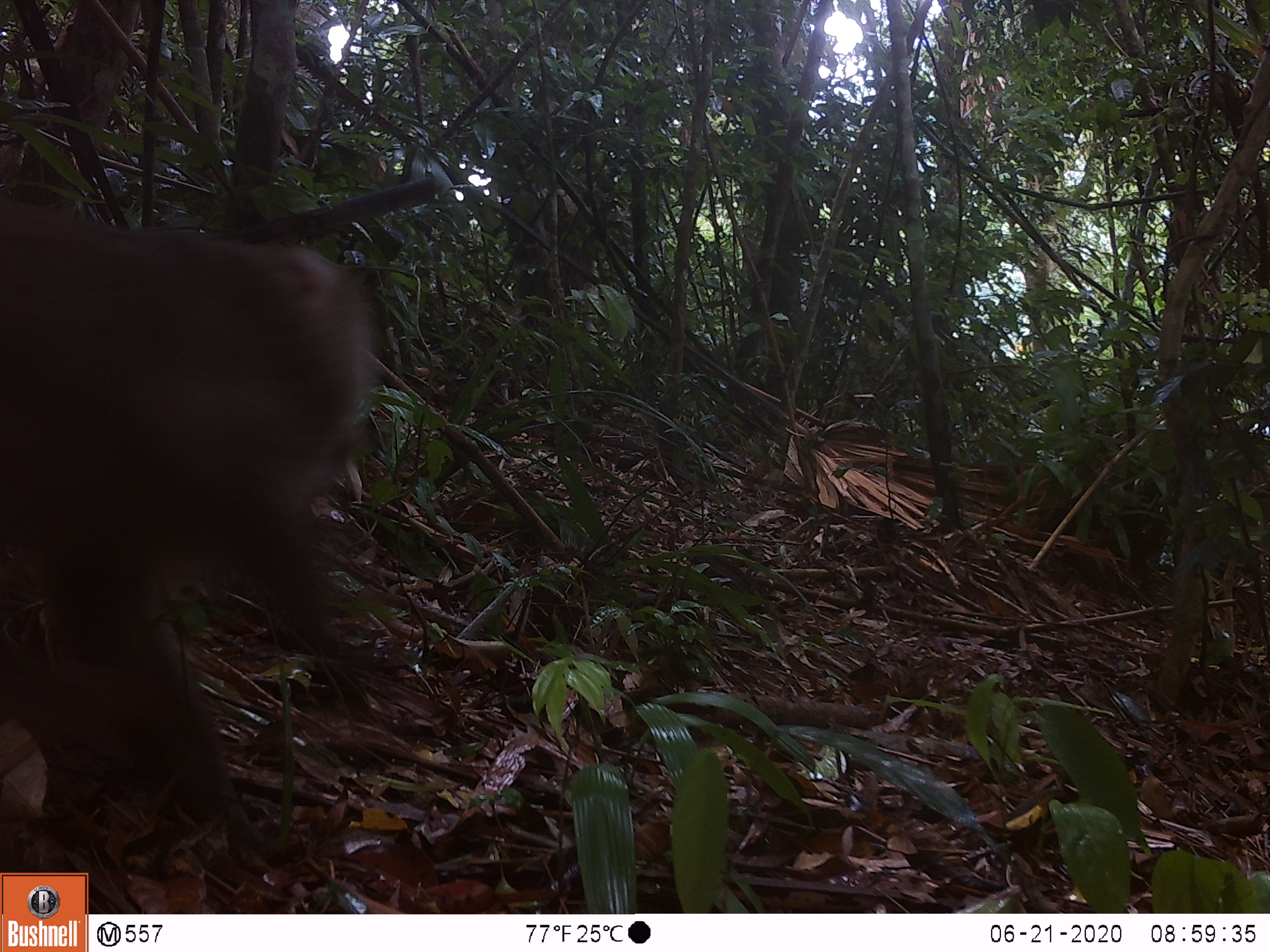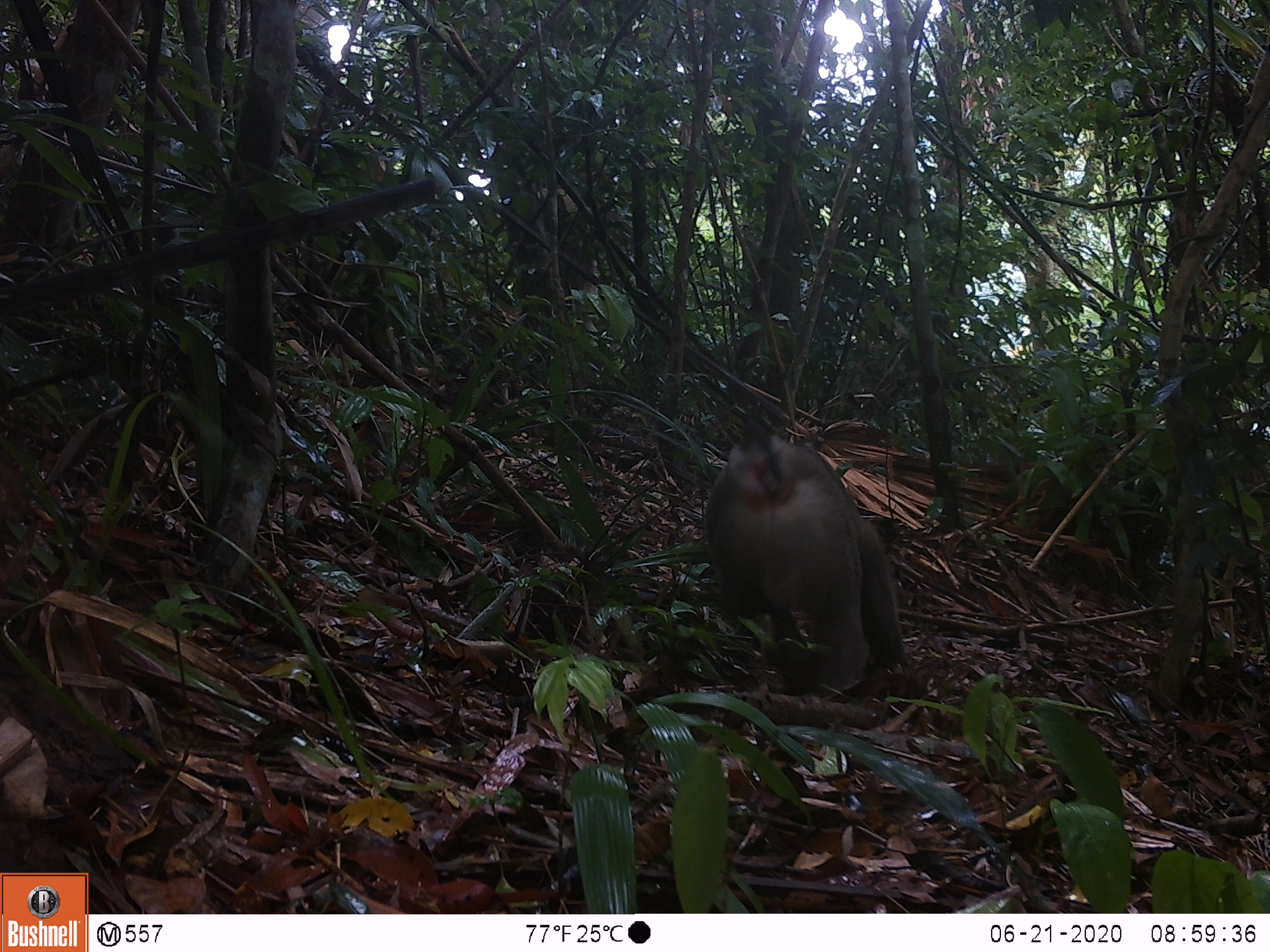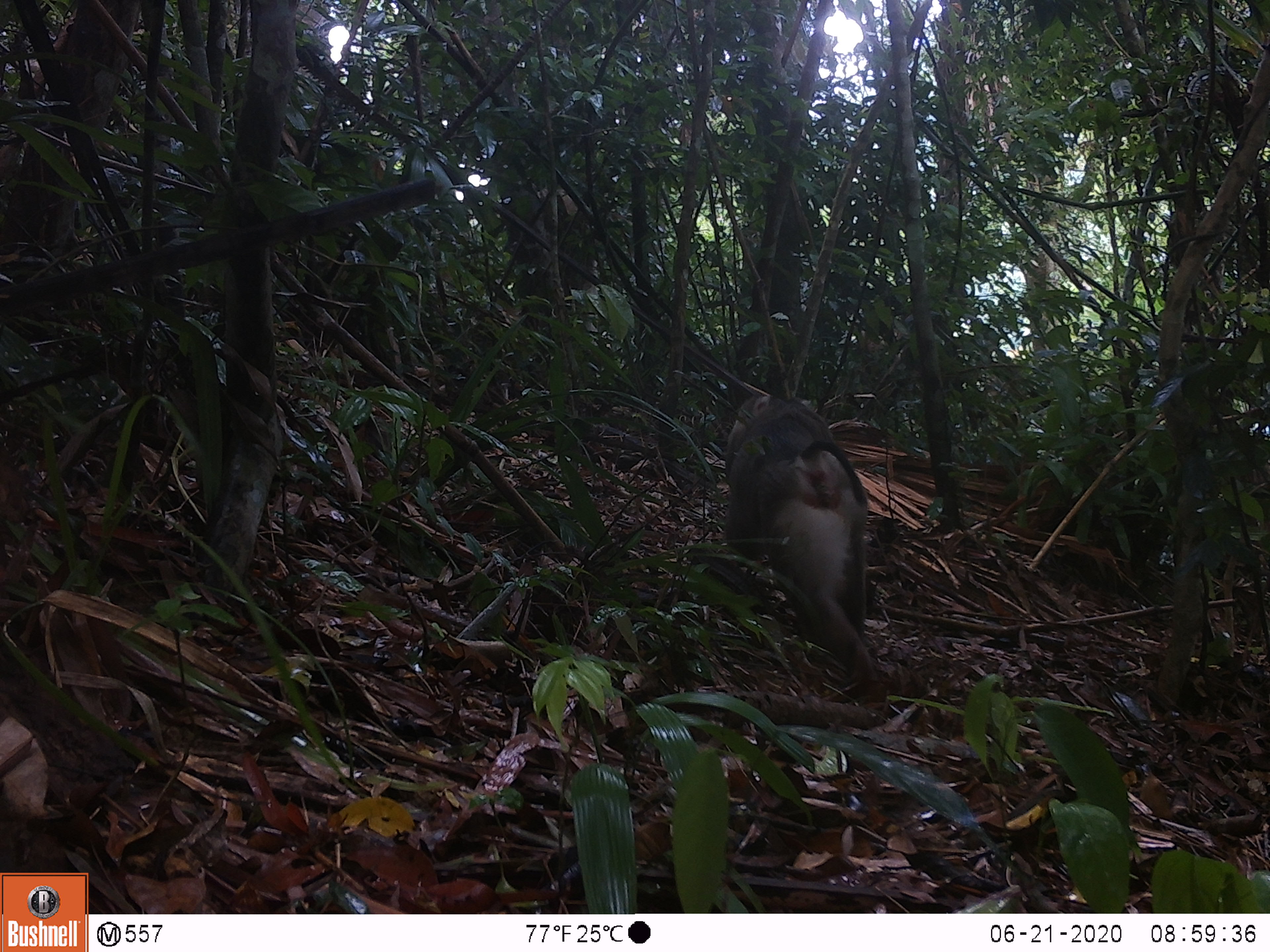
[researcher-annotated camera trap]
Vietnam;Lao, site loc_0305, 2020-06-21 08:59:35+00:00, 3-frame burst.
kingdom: Animalia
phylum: Chordata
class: Mammalia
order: Primates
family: Cercopithecidae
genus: Macaca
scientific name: Macaca nemestrina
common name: pig-tailed macaque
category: pig tailed macaque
Pig tailed macaque (pig-tailed macaque) (Macaca nemestrina). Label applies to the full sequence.